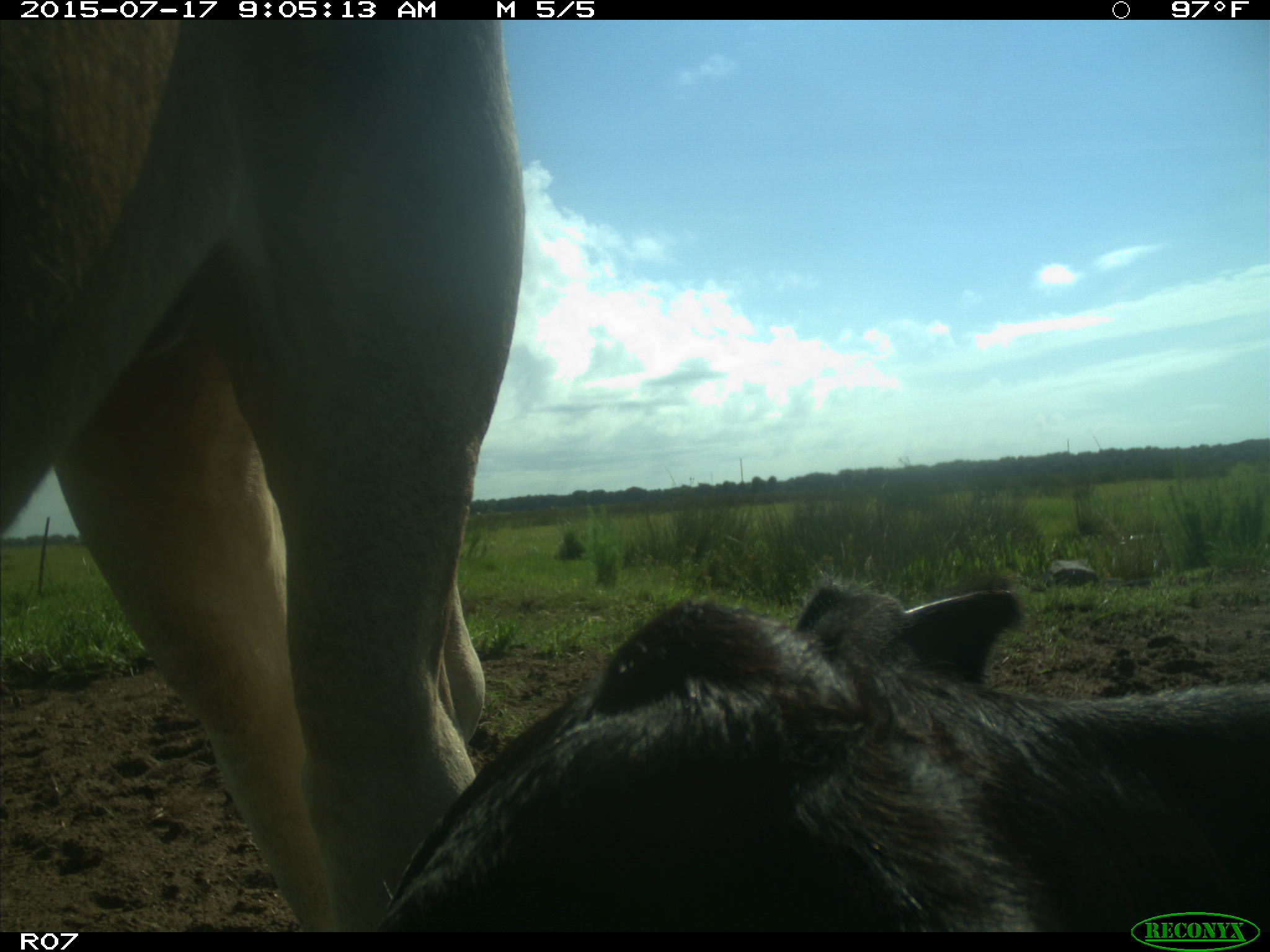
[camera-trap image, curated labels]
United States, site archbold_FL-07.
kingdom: Animalia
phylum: Chordata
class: Mammalia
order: Artiodactyla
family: Bovidae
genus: Bos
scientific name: Bos taurus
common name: domestic cow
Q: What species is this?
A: Bos taurus (domestic cow).